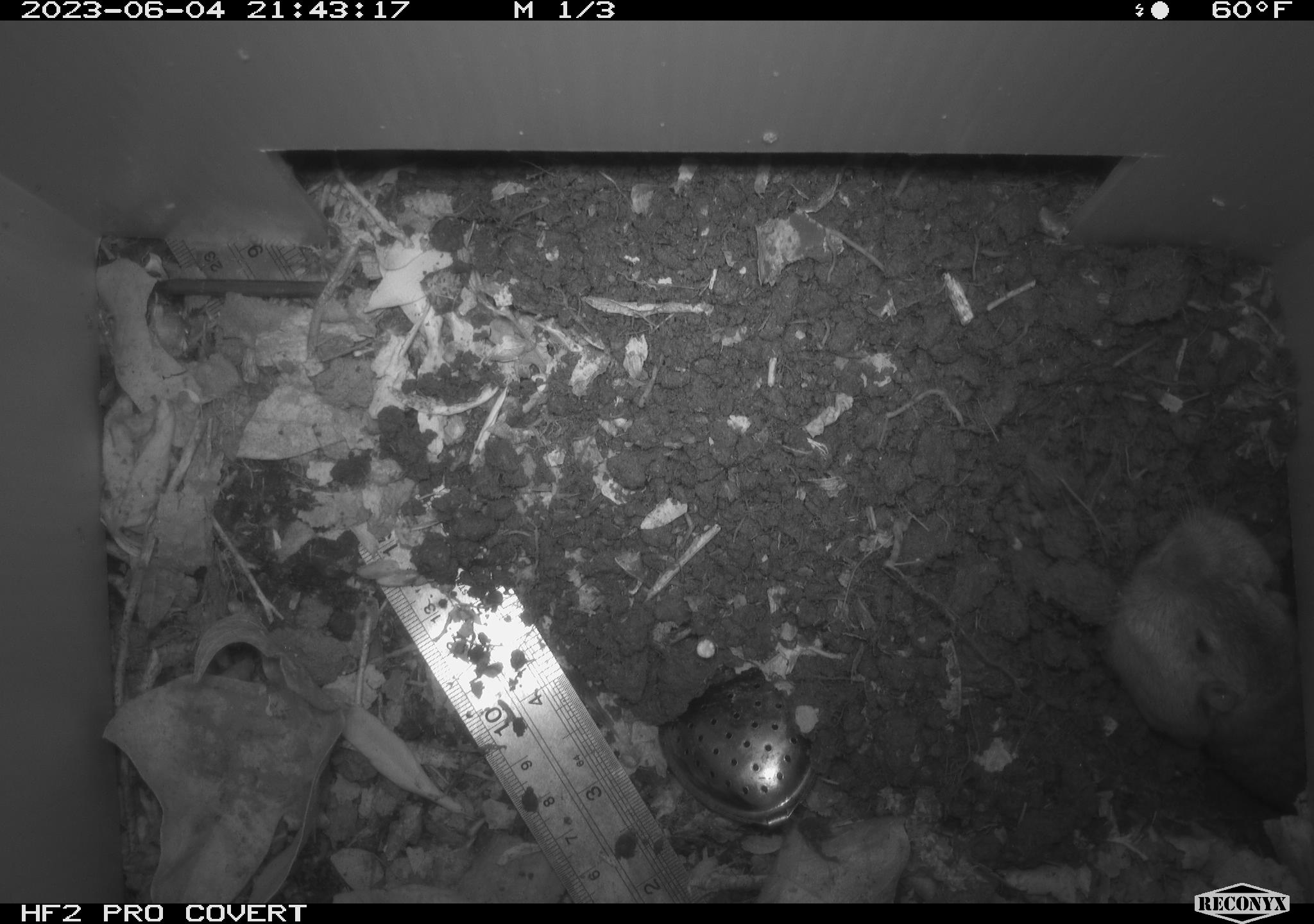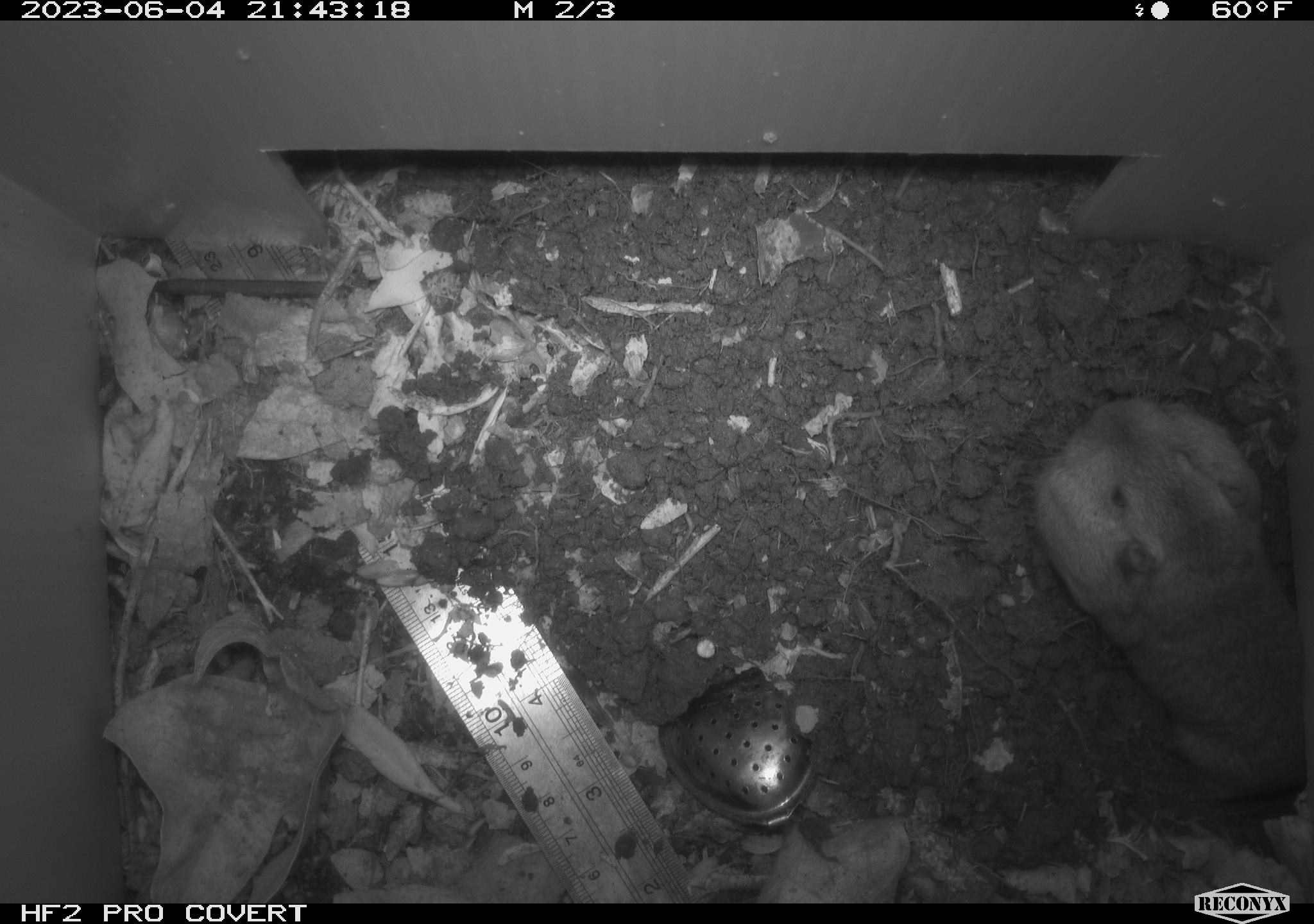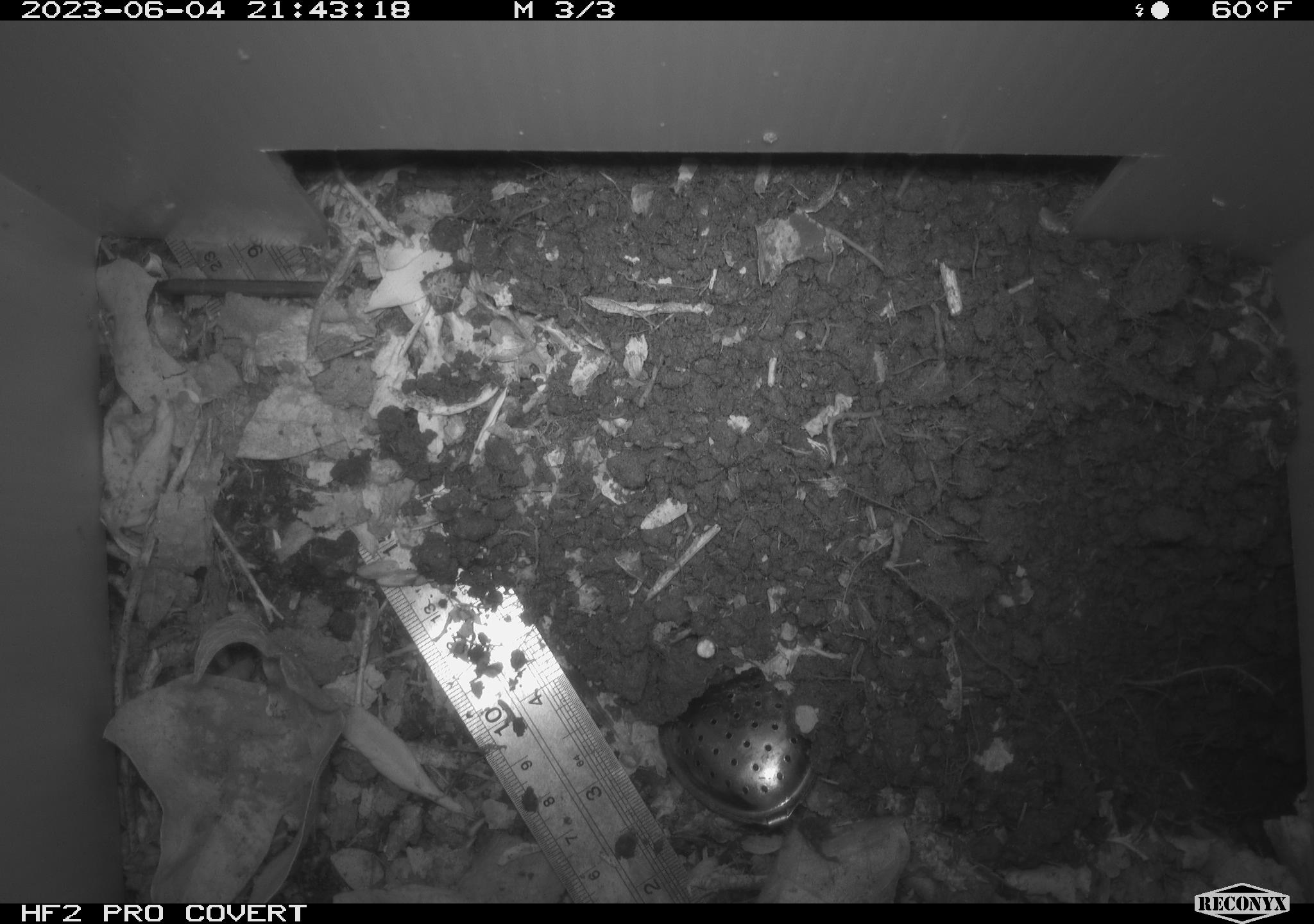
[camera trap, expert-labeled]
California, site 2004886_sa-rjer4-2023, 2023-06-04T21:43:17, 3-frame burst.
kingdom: Animalia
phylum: Chordata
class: Mammalia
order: Rodentia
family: Geomyidae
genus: Megascapheus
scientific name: Megascapheus bottae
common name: botta's pocket gopher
Botta's pocket gopher (Megascapheus bottae).